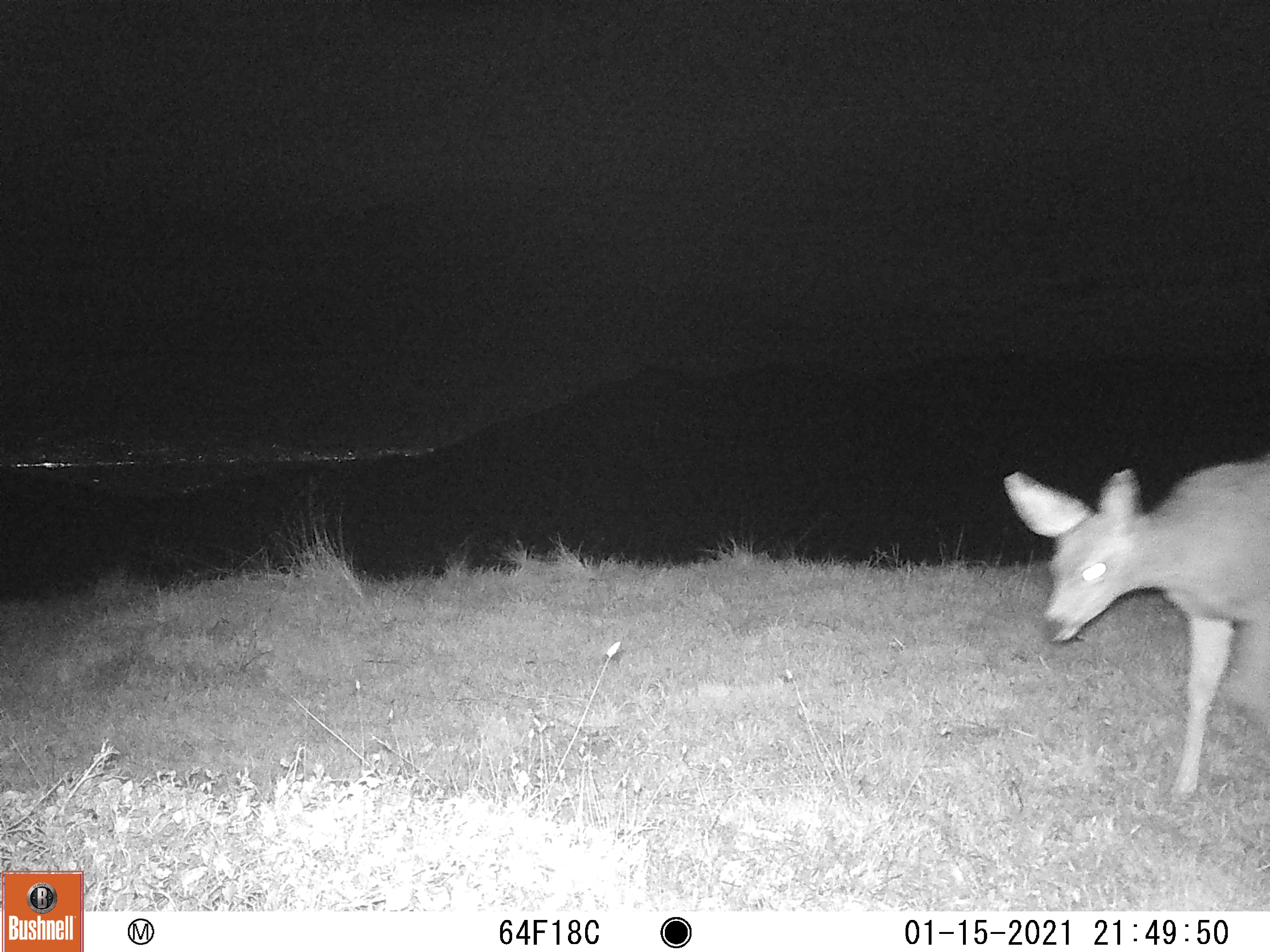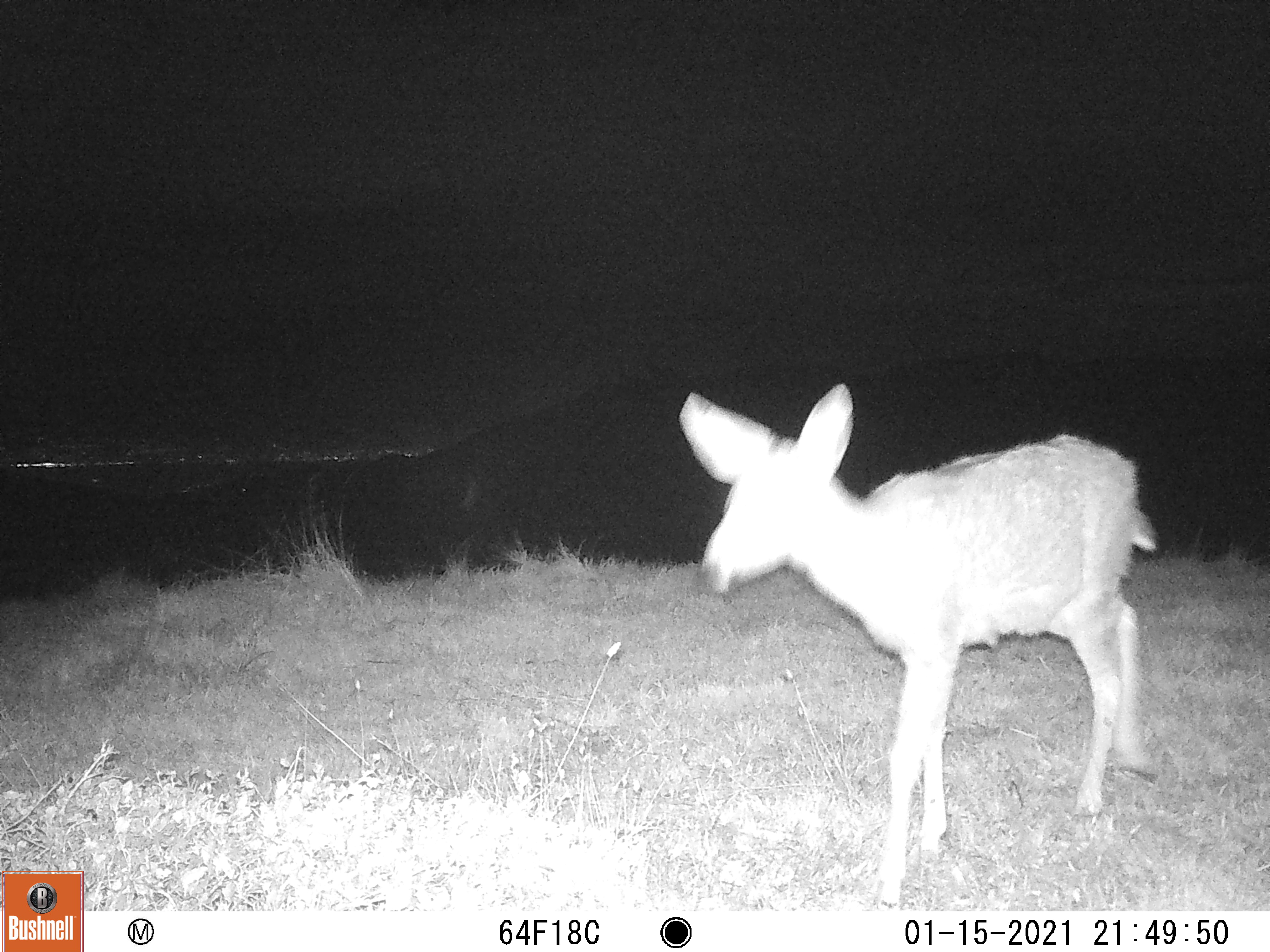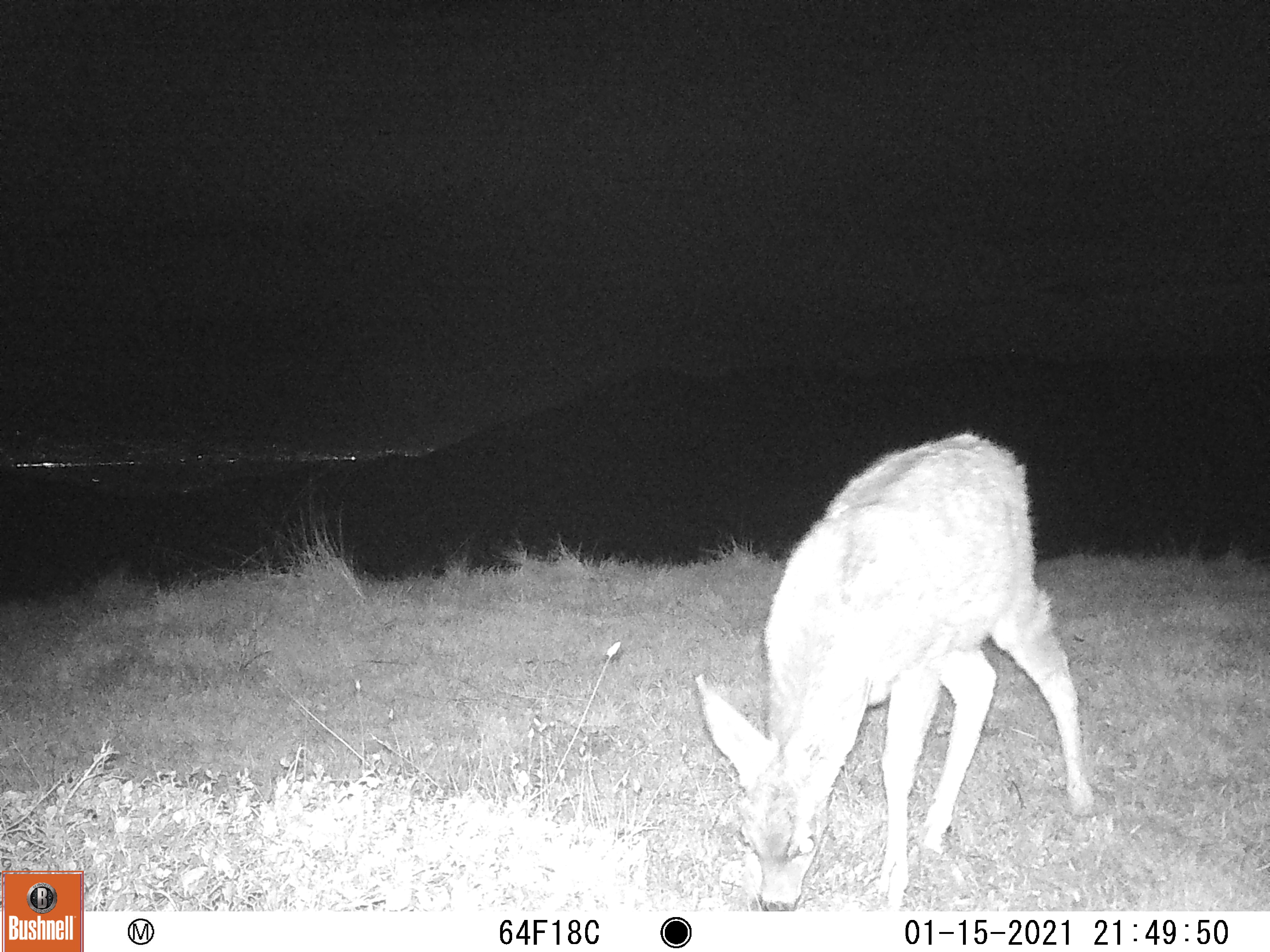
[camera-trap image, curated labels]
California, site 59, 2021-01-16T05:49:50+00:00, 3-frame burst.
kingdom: Animalia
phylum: Chordata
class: Mammalia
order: Artiodactyla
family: Cervidae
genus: Odocoileus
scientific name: Odocoileus hemionus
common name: mule deer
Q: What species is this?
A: Mule deer (Odocoileus hemionus).